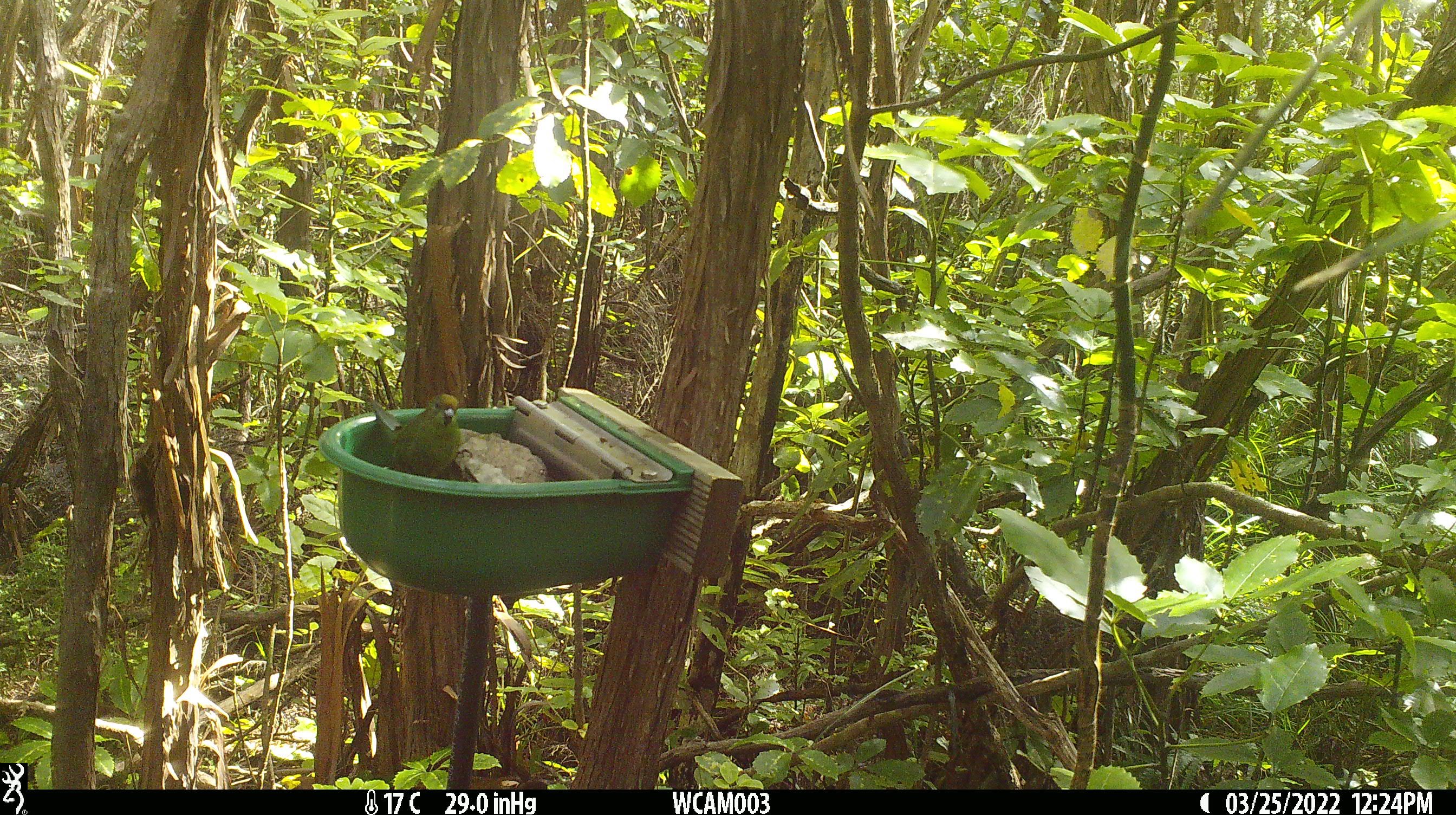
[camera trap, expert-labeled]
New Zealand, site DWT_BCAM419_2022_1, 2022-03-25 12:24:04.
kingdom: Animalia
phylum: Chordata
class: Aves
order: Psittaciformes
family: Psittaculidae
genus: Cyanoramphus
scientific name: Cyanoramphus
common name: parakeet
Parakeet (Cyanoramphus).